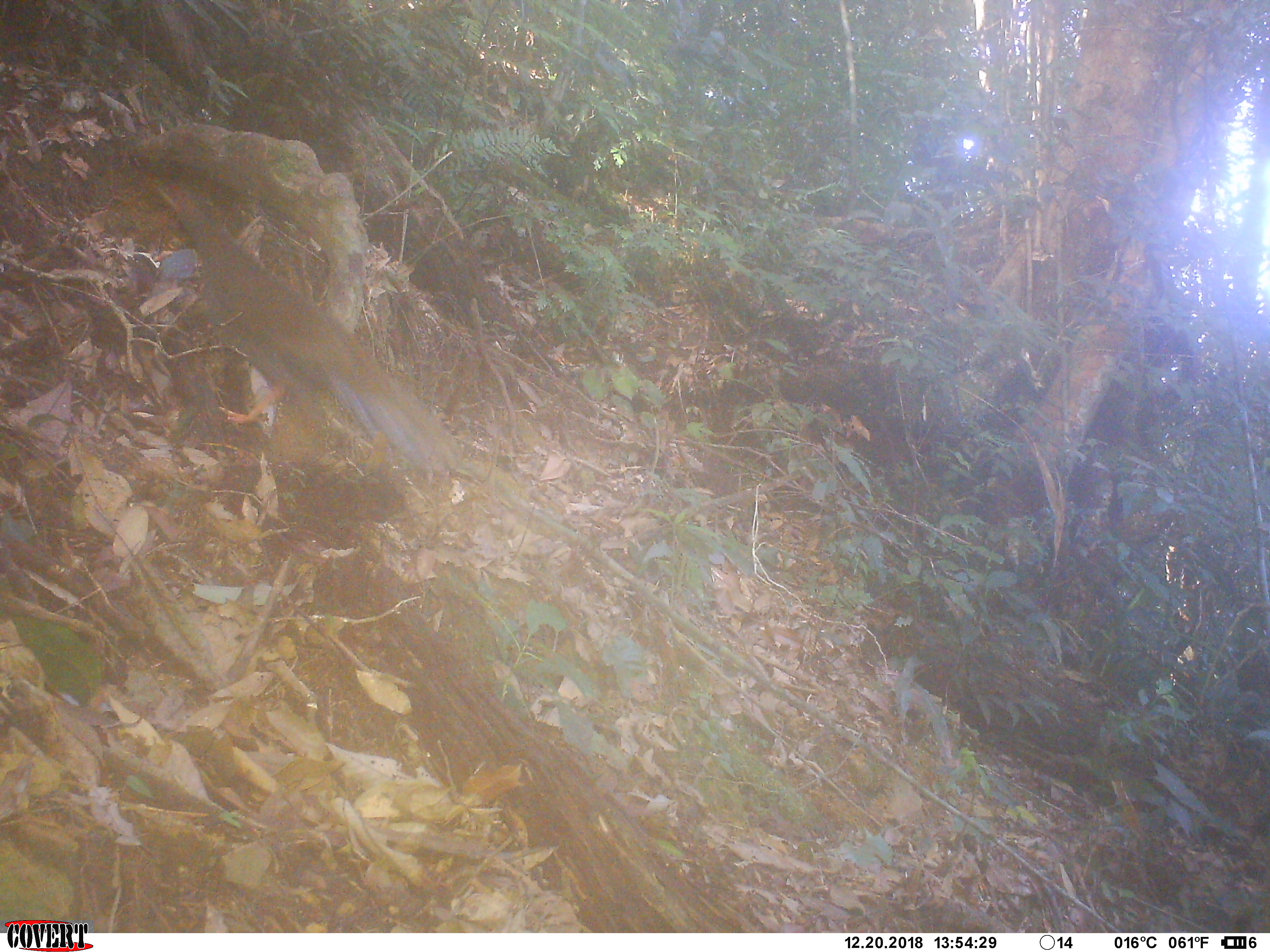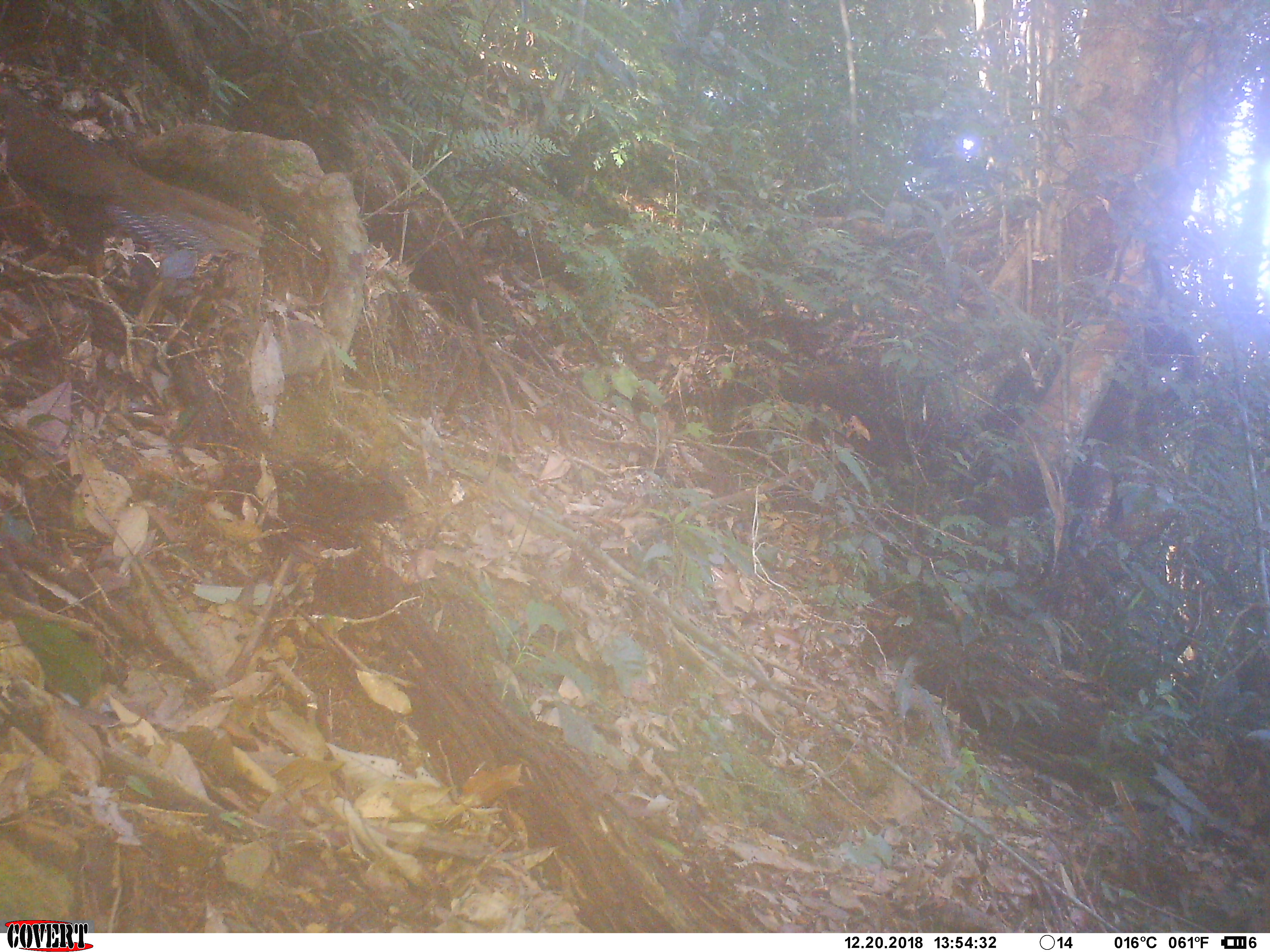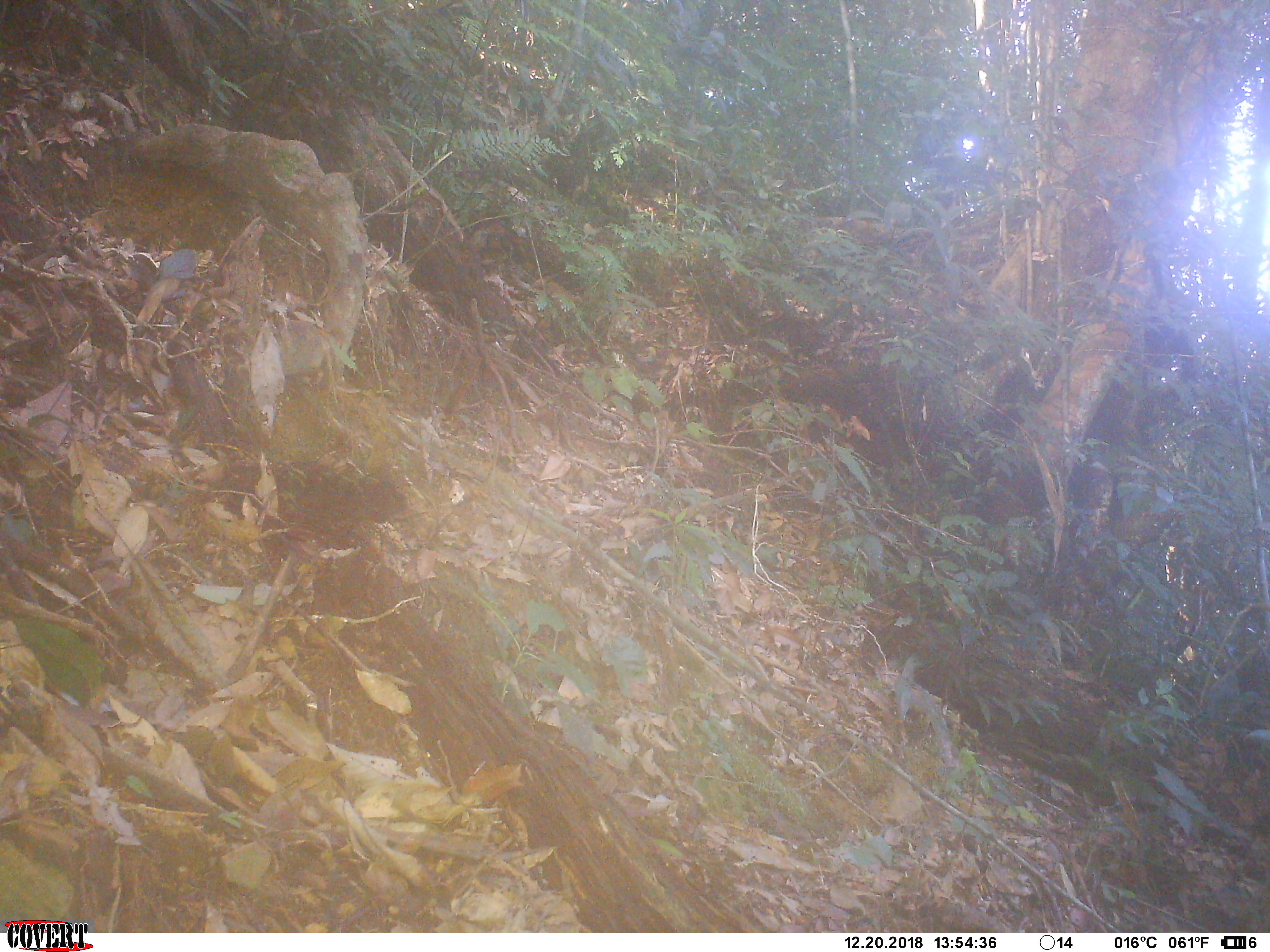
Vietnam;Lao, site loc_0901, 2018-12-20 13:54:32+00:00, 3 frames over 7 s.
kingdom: Animalia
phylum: Chordata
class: Aves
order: Galliformes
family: Phasianidae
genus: Lophura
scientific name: Lophura nycthemera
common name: silver pheasant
Silver pheasant (Lophura nycthemera). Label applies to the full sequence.